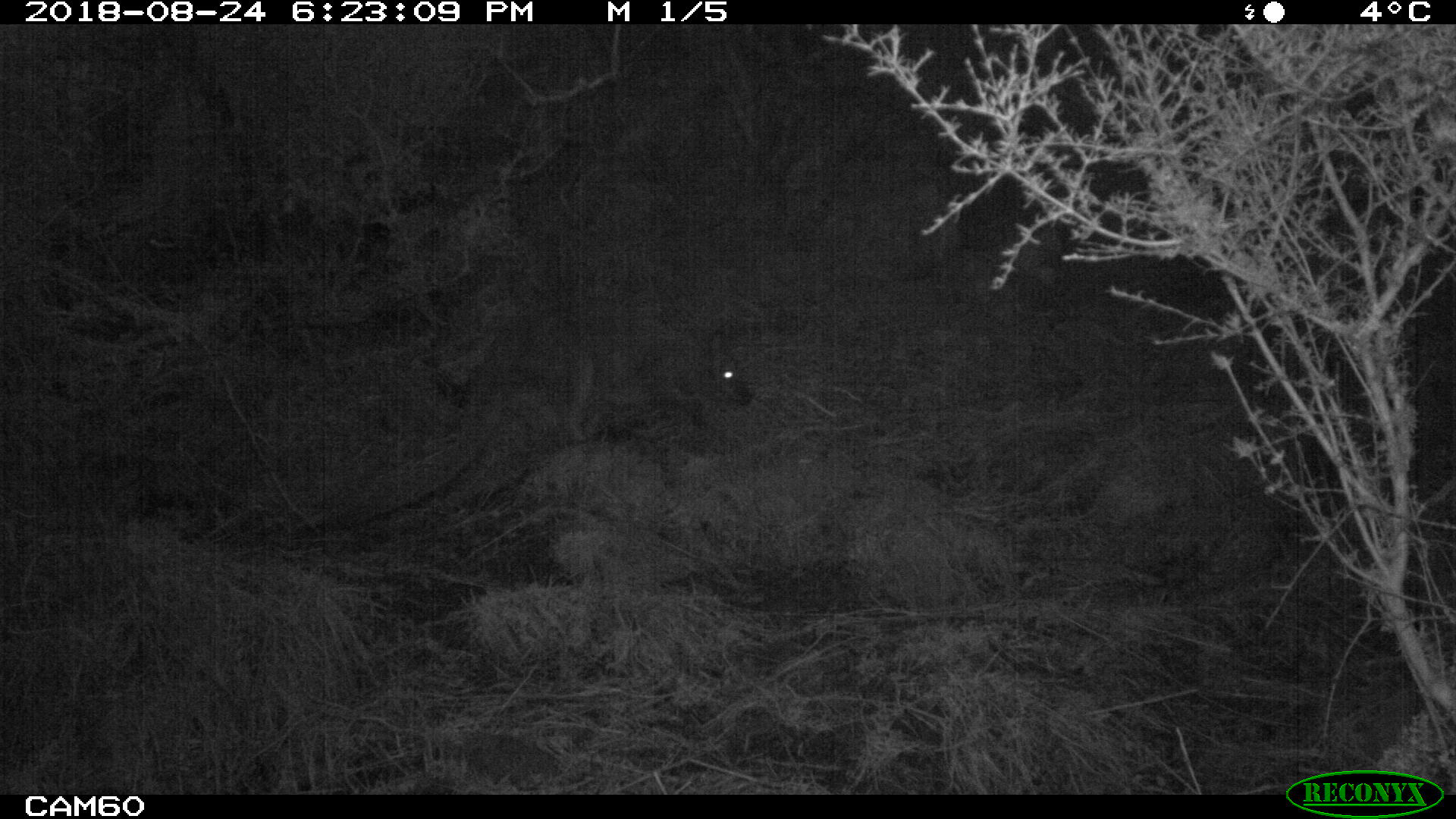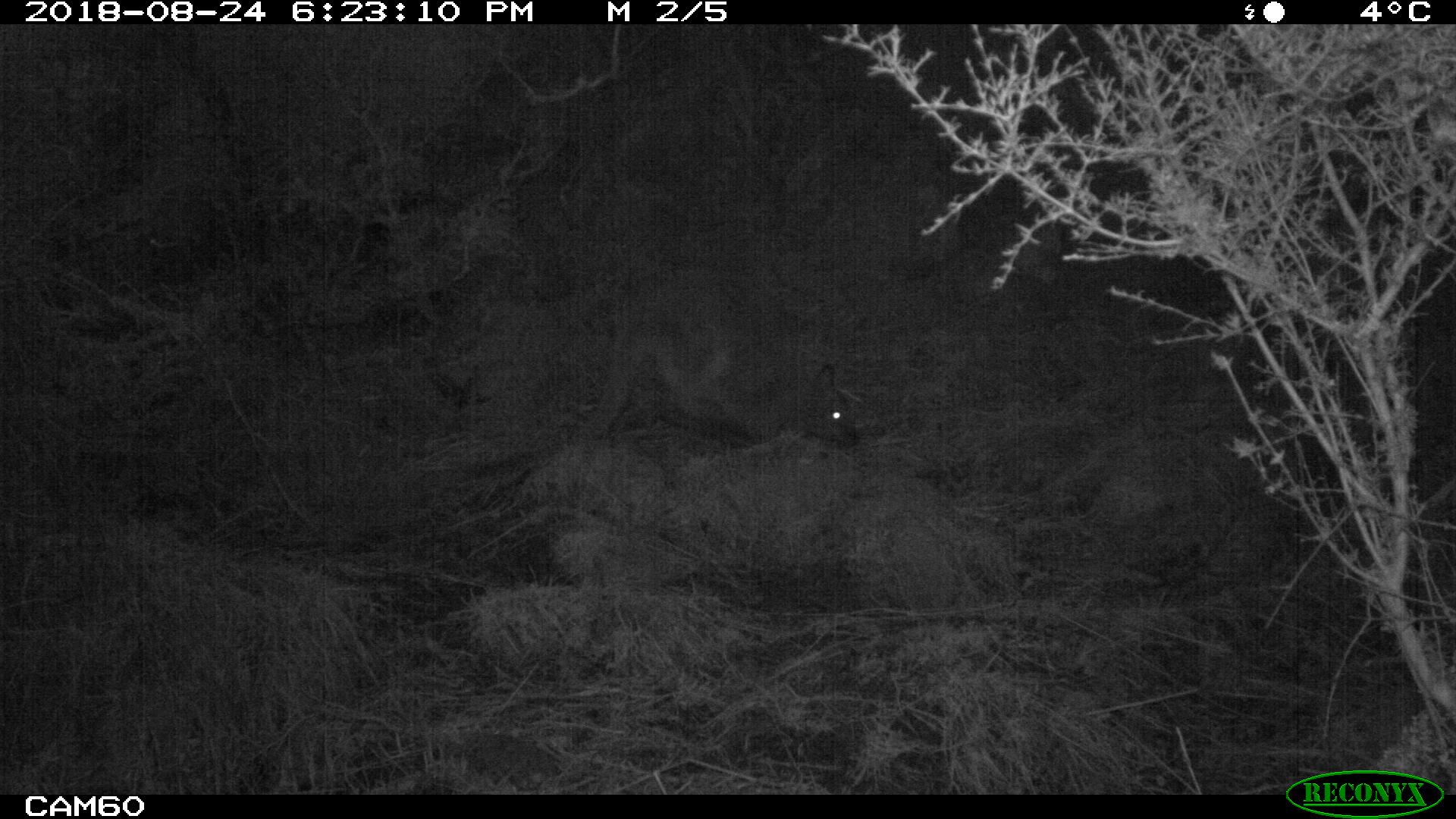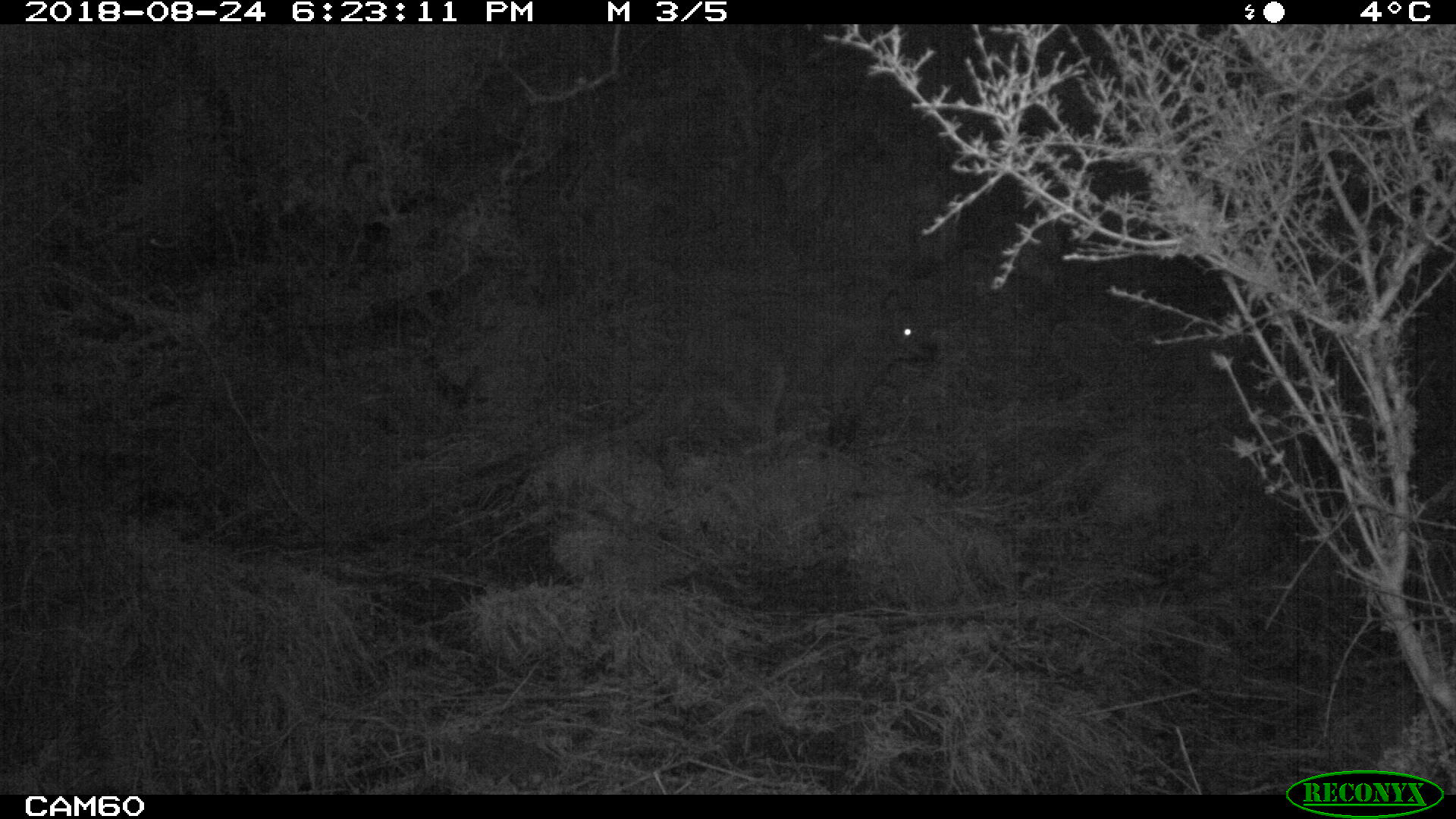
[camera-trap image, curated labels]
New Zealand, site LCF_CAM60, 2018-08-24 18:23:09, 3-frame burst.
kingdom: Animalia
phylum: Chordata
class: Mammalia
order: Diprotodontia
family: Macropodidae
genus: Notamacropus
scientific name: Notamacropus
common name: wallaby